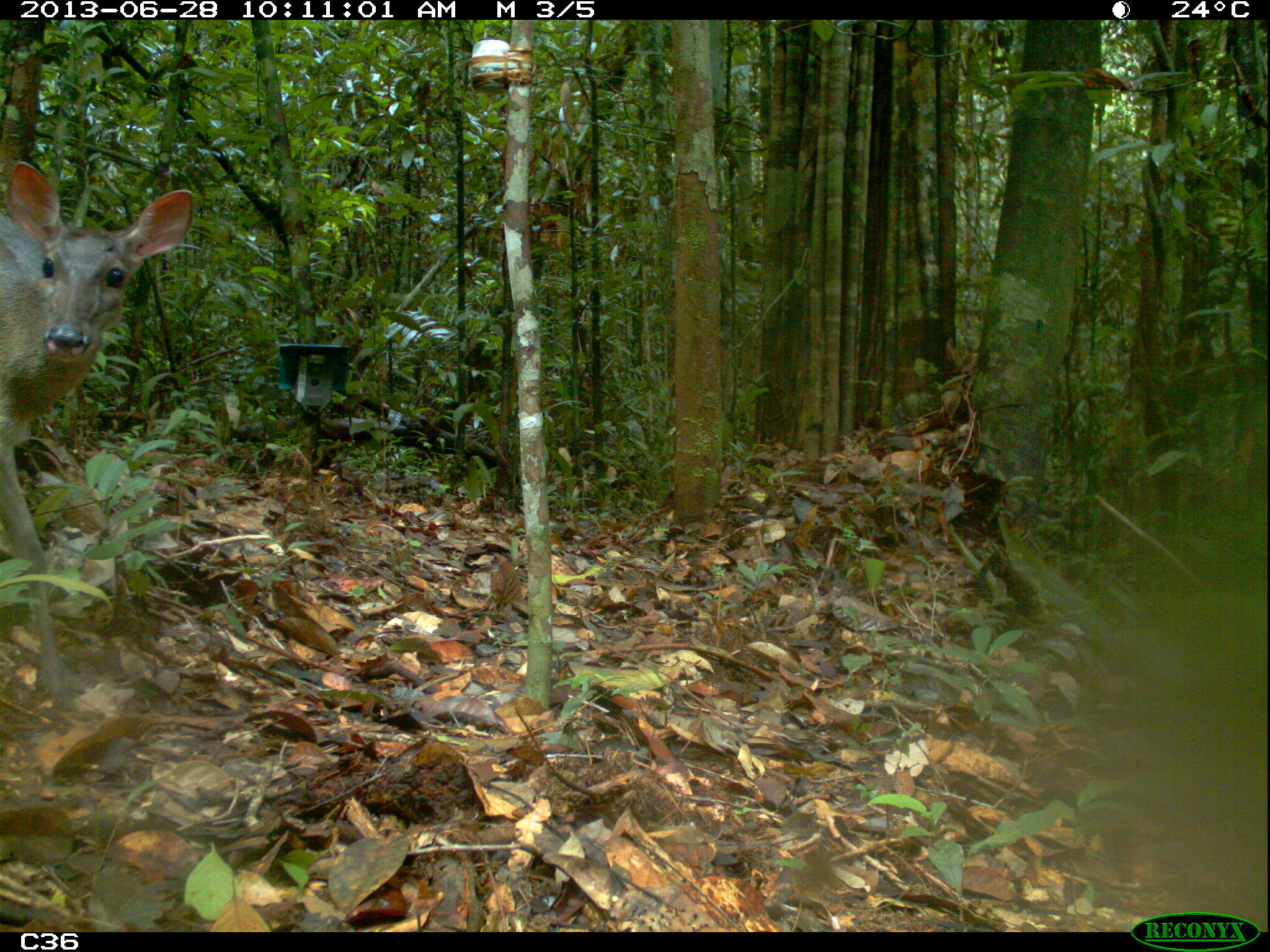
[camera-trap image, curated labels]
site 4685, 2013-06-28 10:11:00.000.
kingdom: Animalia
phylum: Chordata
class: Mammalia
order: Artiodactyla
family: Cervidae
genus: Mazama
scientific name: Mazama gouazoubira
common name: gray brocket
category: mazama gouazaoubira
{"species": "mazama gouazaoubira (gray brocket) (Mazama gouazoubira)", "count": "1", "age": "adult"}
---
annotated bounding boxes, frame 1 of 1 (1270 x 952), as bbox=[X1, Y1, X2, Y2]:
mazama gouazaoubira: bbox=[0, 162, 196, 694]